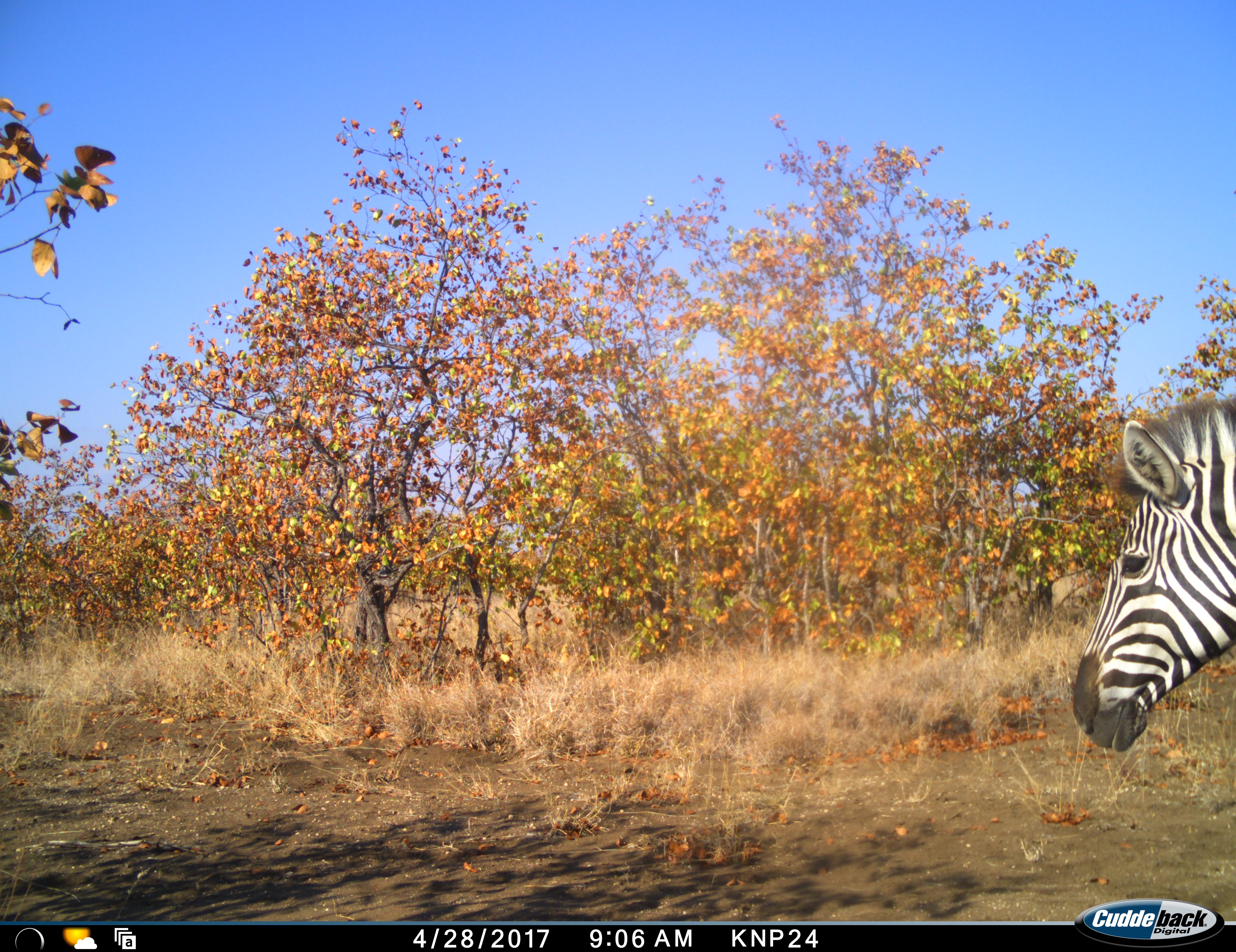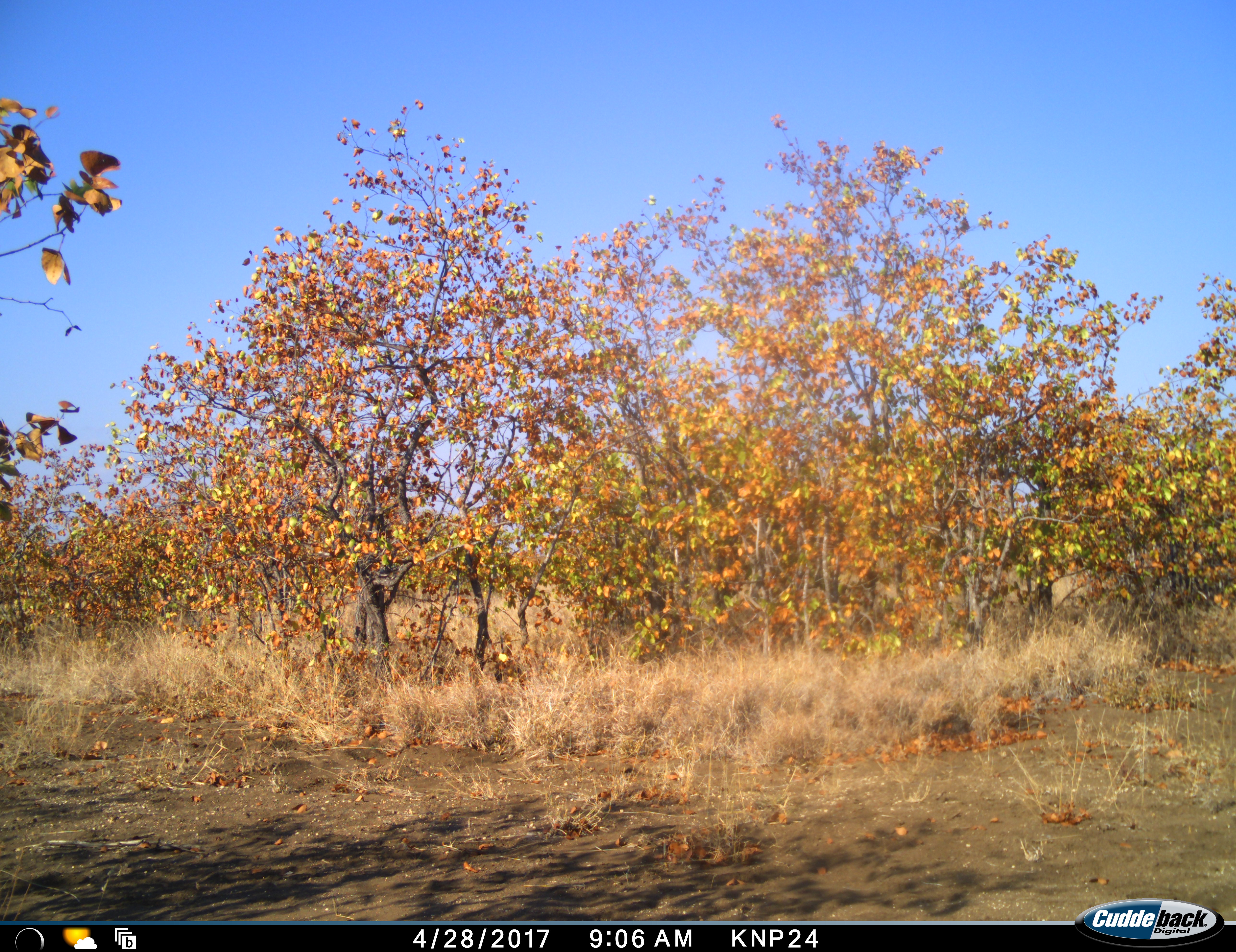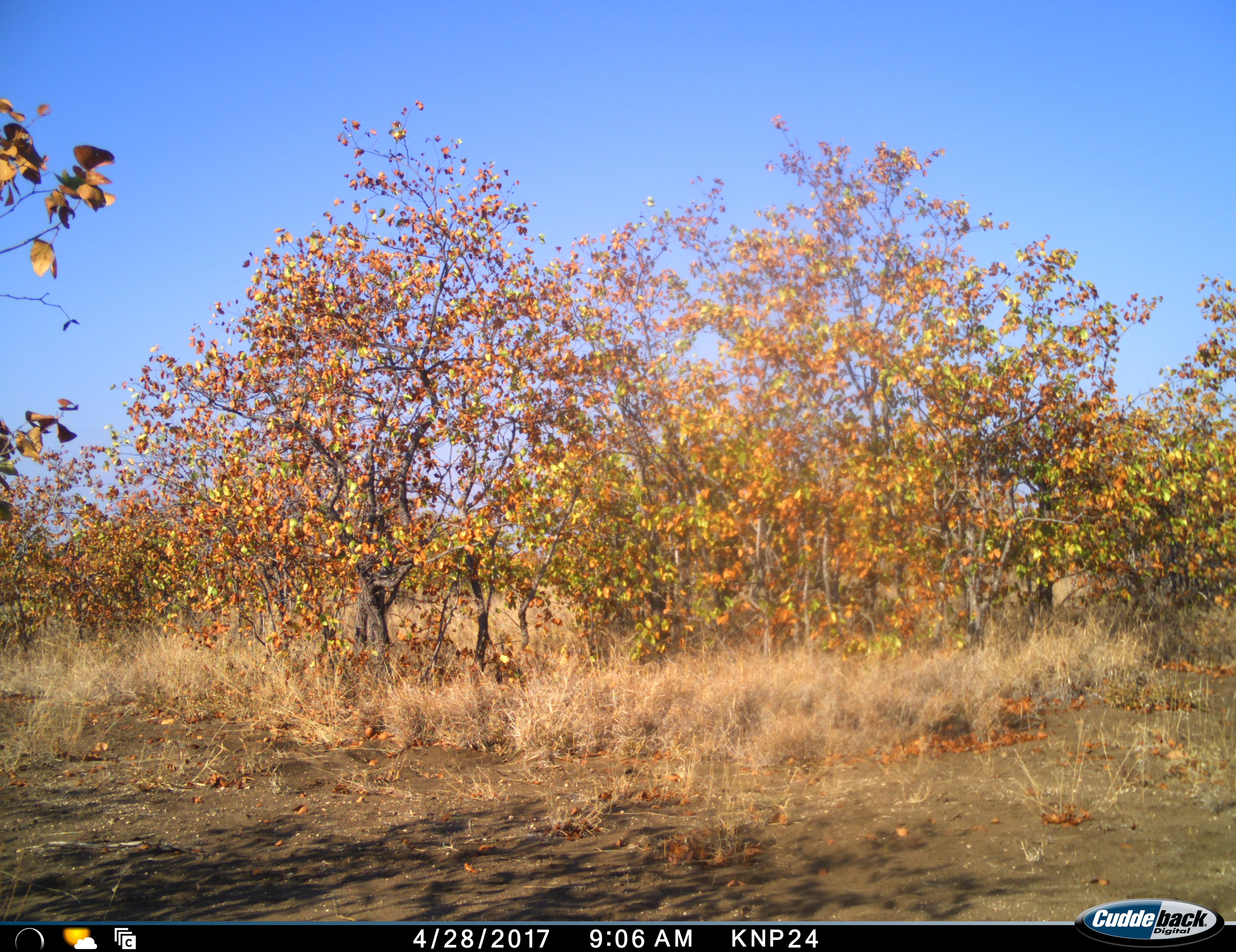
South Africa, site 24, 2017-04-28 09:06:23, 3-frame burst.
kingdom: Animalia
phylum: Chordata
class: Mammalia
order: Perissodactyla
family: Equidae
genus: Equus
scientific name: Equus quagga burchellii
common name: burchell's zebra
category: zebraburchells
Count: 1.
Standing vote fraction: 22%.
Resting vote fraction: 0%.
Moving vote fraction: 78%.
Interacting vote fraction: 0%.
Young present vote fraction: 0%.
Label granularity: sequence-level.